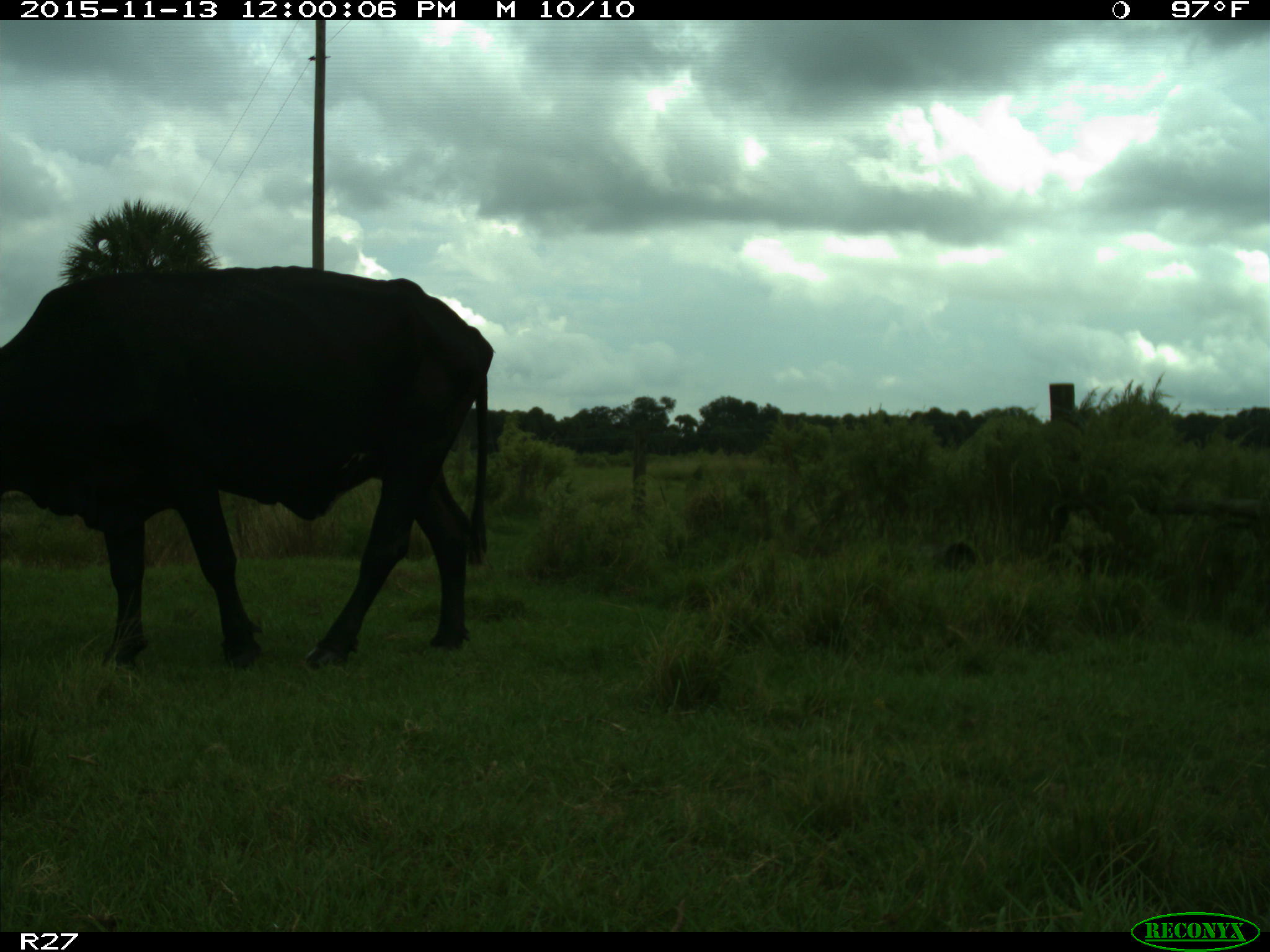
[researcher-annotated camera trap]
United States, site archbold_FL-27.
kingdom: Animalia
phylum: Chordata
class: Mammalia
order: Artiodactyla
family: Bovidae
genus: Bos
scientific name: Bos taurus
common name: domestic cow